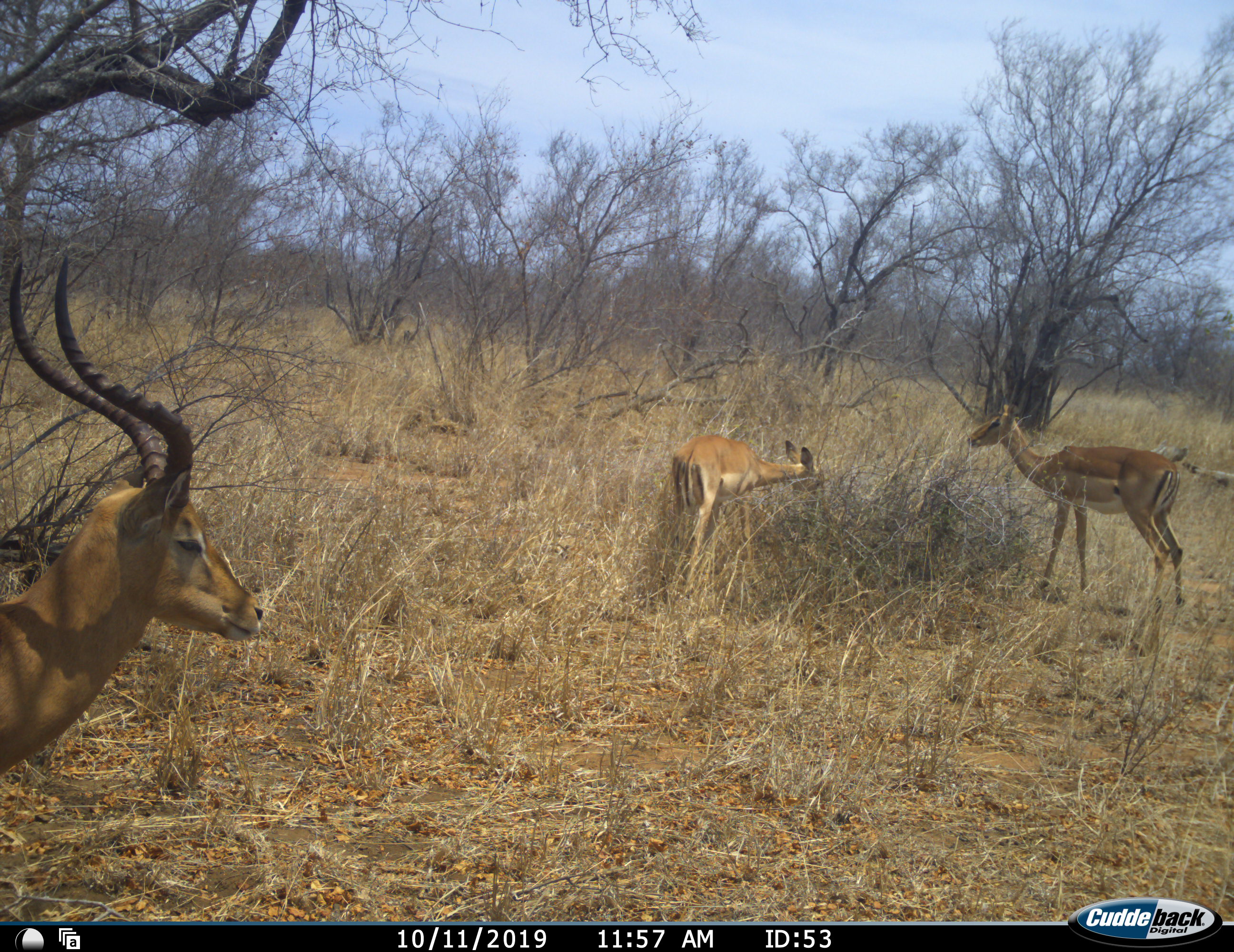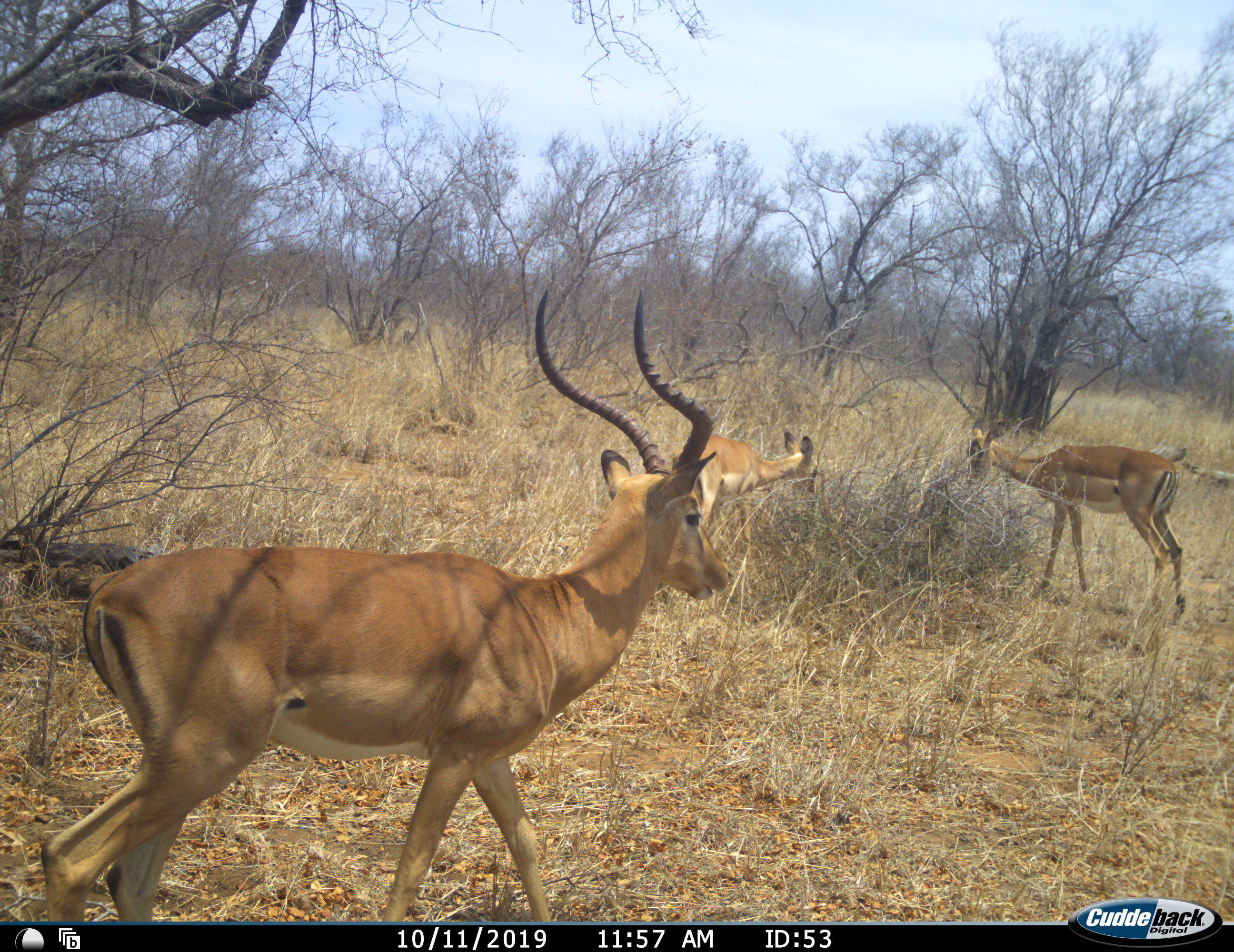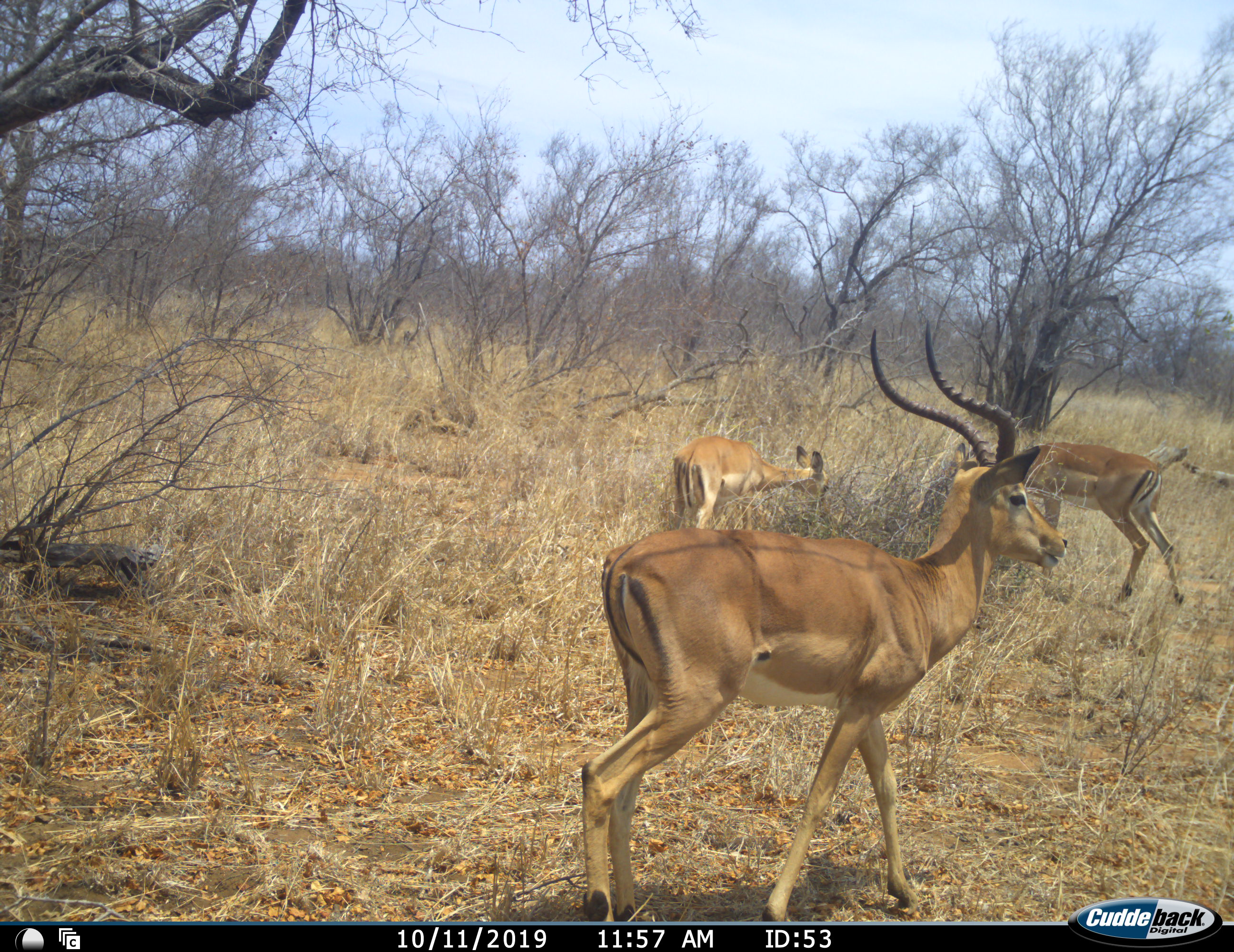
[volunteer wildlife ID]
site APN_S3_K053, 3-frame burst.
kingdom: Animalia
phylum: Chordata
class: Mammalia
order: Artiodactyla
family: Bovidae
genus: Aepyceros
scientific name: Aepyceros melampus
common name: impala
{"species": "impala (Aepyceros melampus)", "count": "3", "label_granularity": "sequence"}